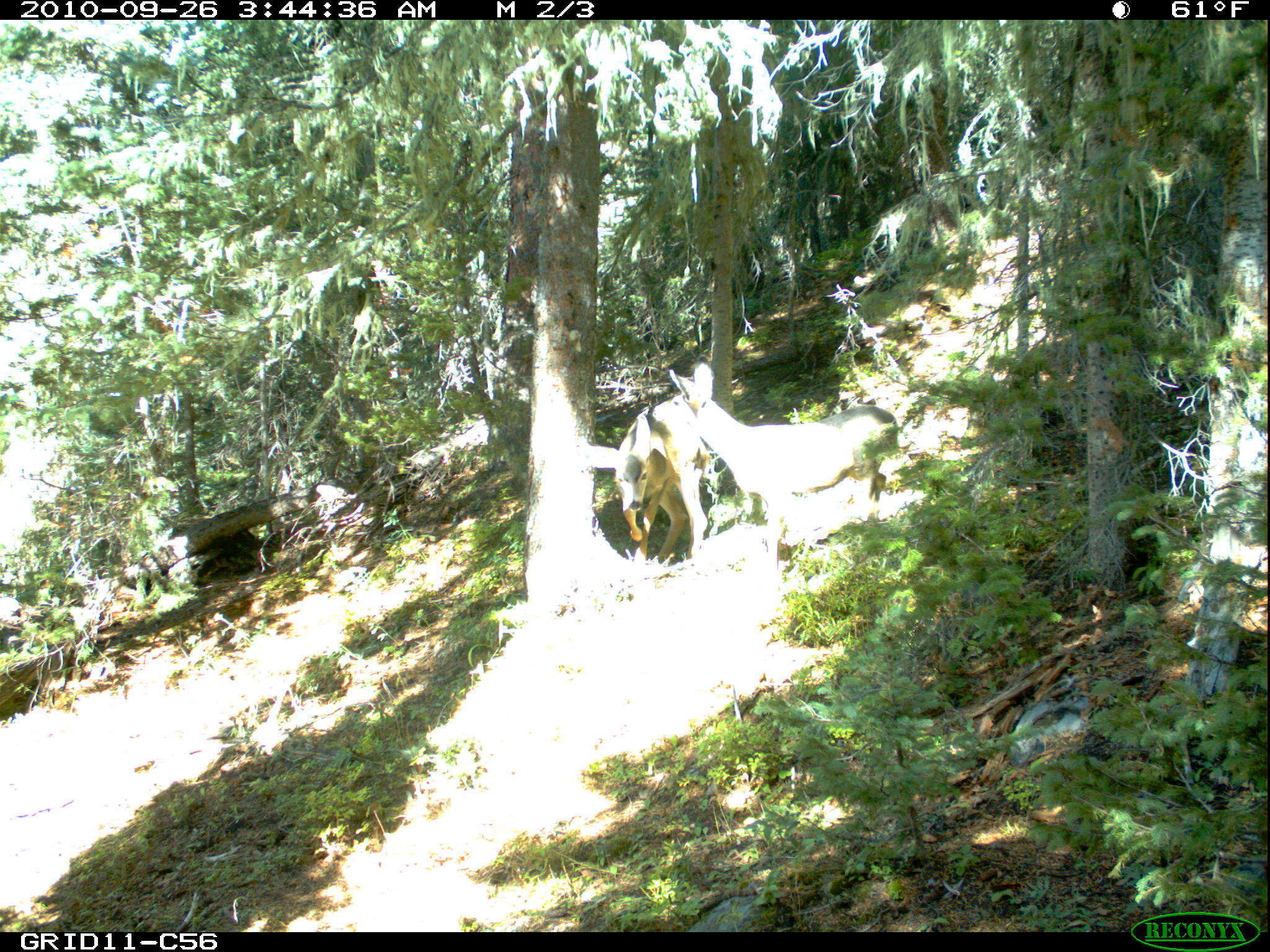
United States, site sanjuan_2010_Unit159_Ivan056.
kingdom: Animalia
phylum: Chordata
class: Mammalia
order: Artiodactyla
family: Cervidae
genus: Odocoileus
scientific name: Odocoileus hemionus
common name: mule deer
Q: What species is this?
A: Odocoileus hemionus (mule deer).